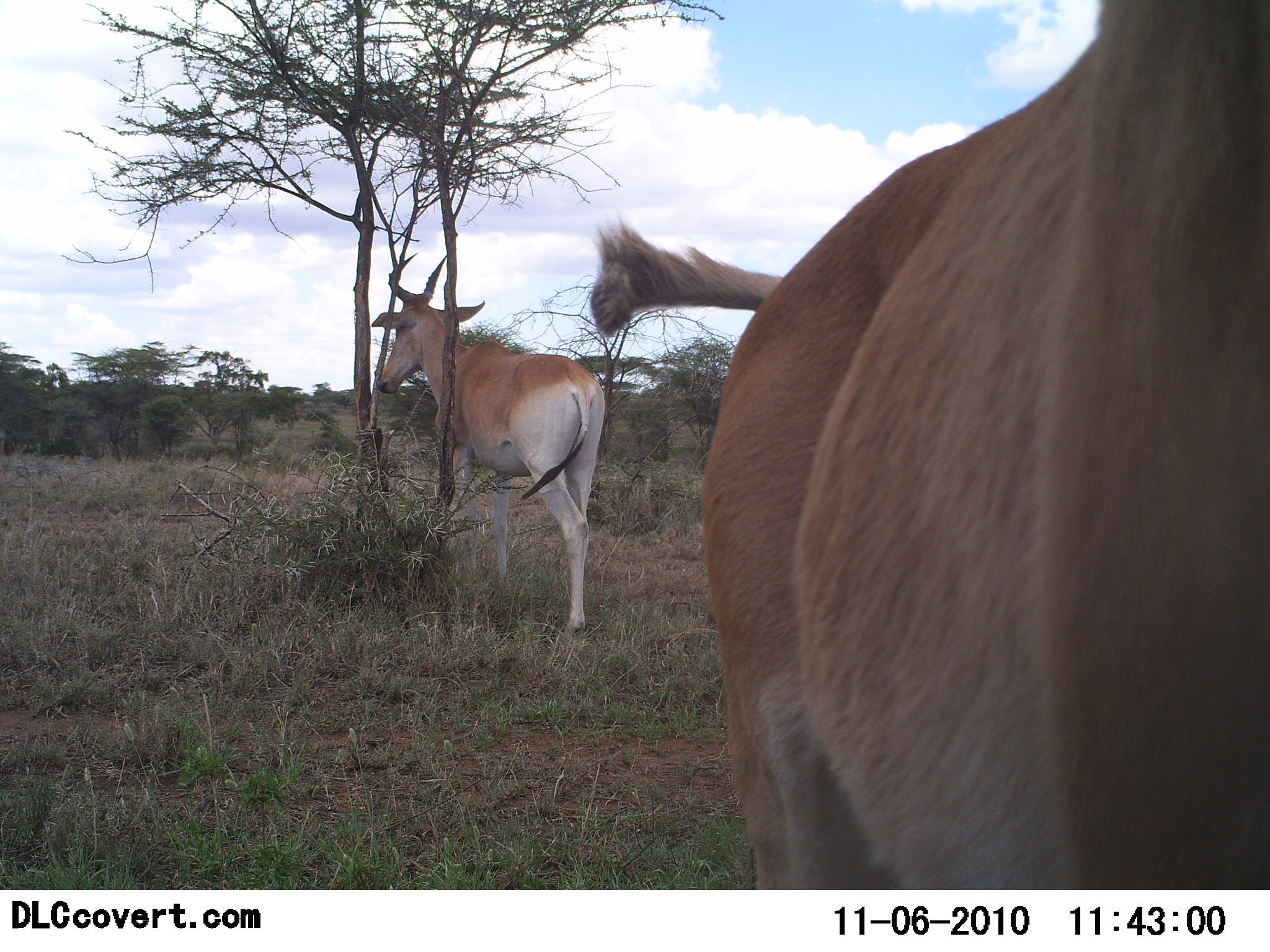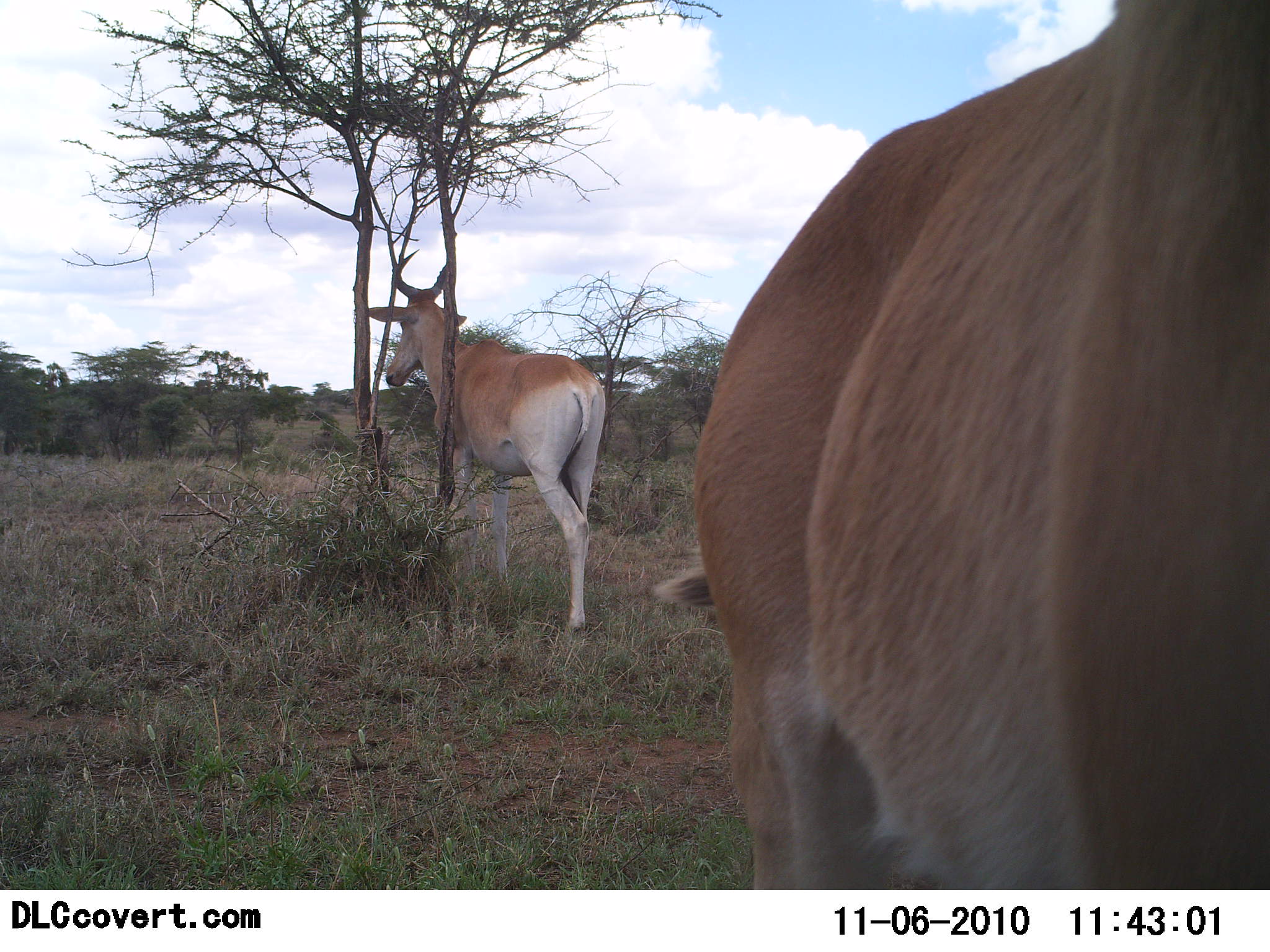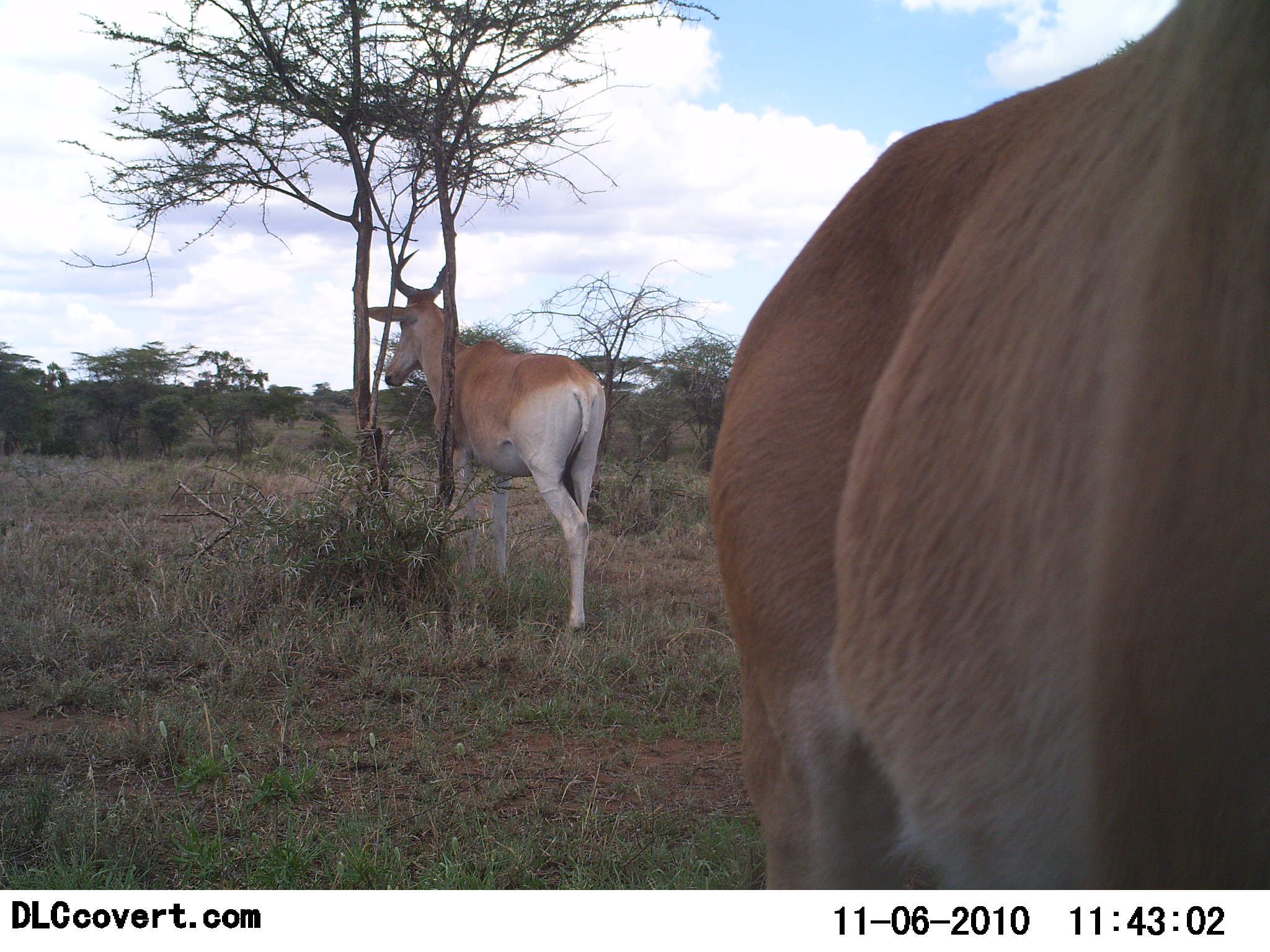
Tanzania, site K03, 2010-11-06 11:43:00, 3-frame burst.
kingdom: Animalia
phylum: Chordata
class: Mammalia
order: Artiodactyla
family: Bovidae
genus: Alcelaphus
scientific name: Alcelaphus buselaphus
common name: hartebeest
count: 2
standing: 73%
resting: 13%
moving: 20%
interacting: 0%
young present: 0%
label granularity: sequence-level